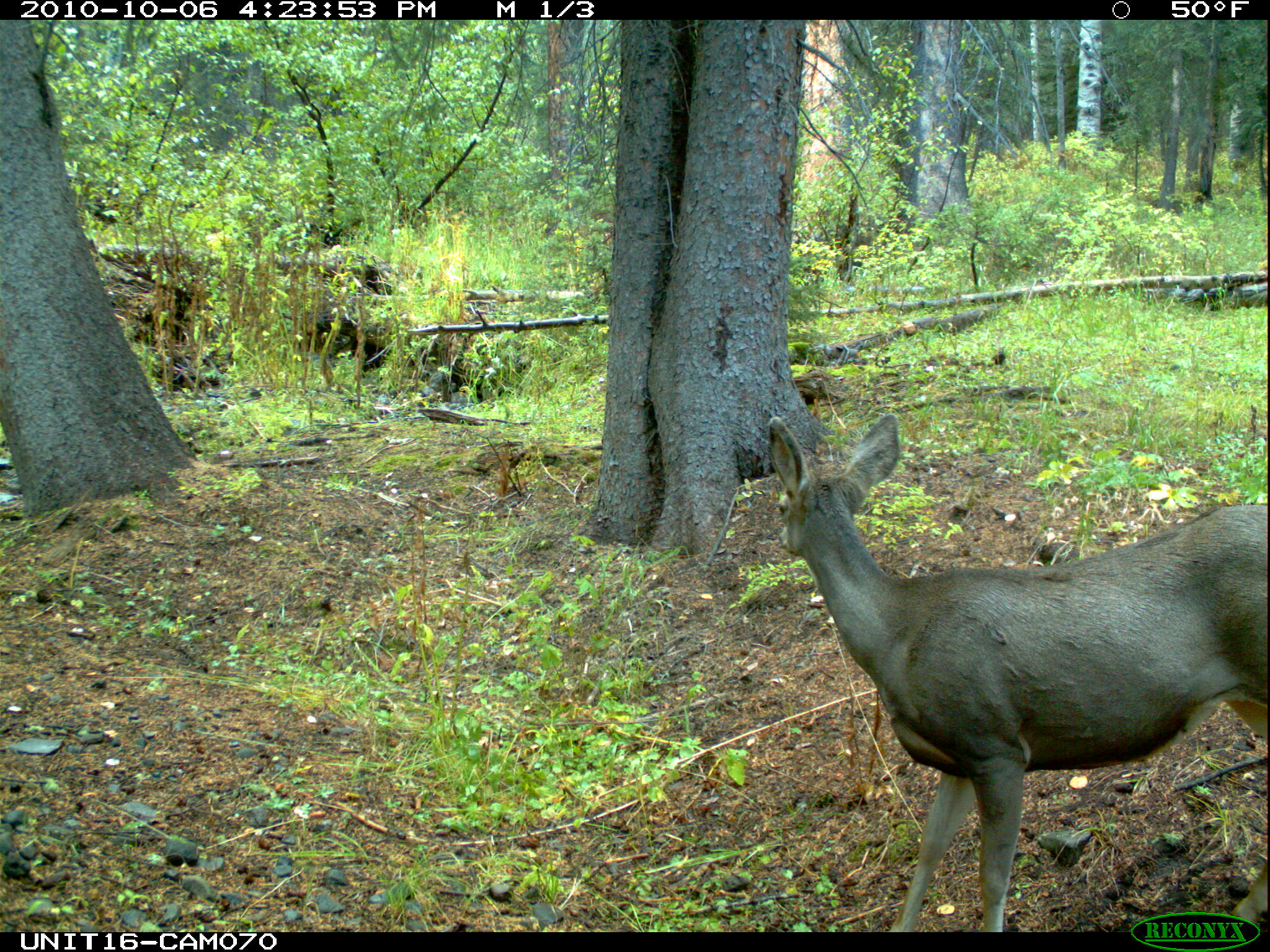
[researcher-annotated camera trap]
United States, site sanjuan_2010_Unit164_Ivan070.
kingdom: Animalia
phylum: Chordata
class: Mammalia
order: Artiodactyla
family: Cervidae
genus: Odocoileus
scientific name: Odocoileus hemionus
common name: mule deer